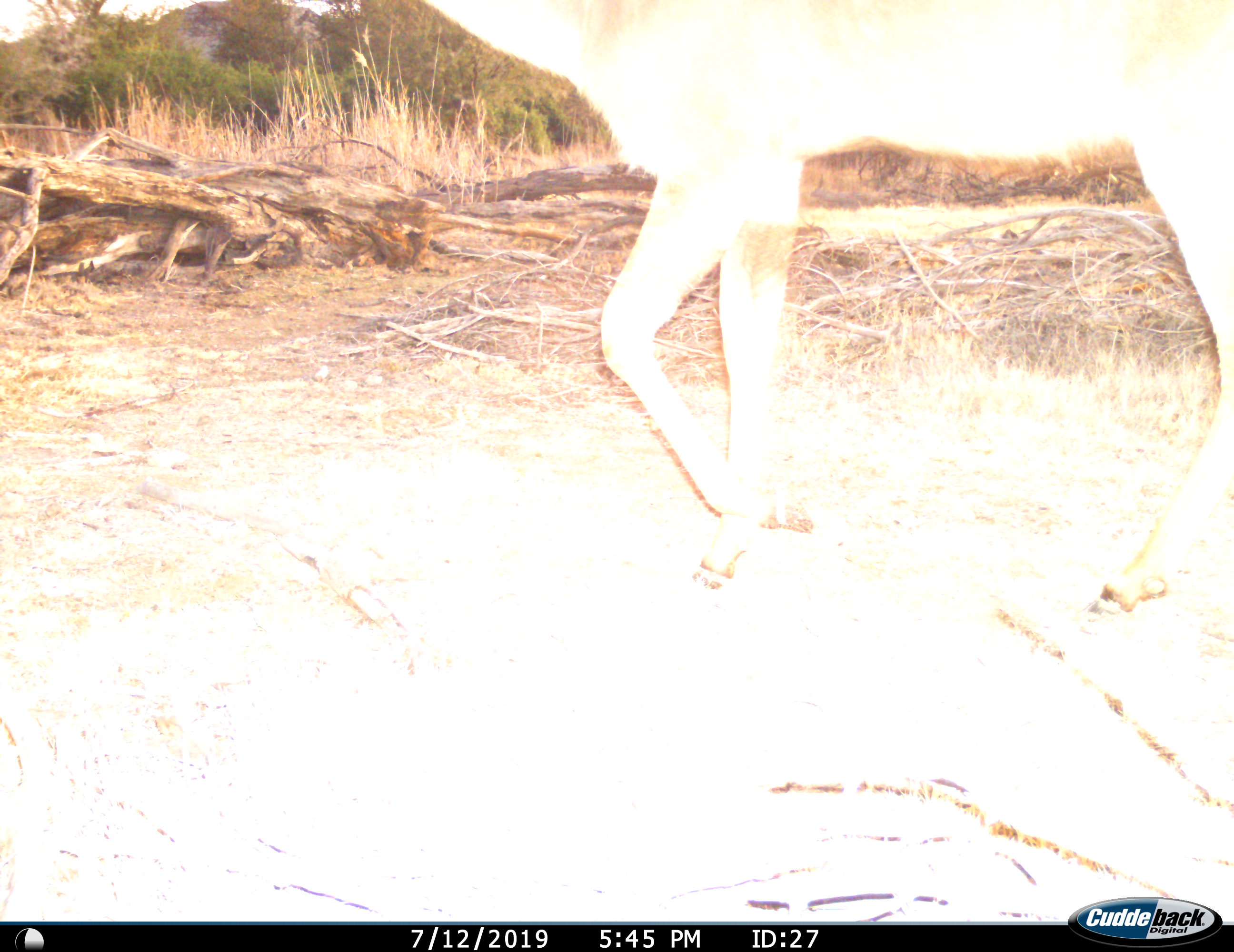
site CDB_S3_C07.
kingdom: Animalia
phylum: Chordata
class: Mammalia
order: Artiodactyla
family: Bovidae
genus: Tragelaphus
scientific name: Tragelaphus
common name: kudu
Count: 1.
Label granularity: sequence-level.